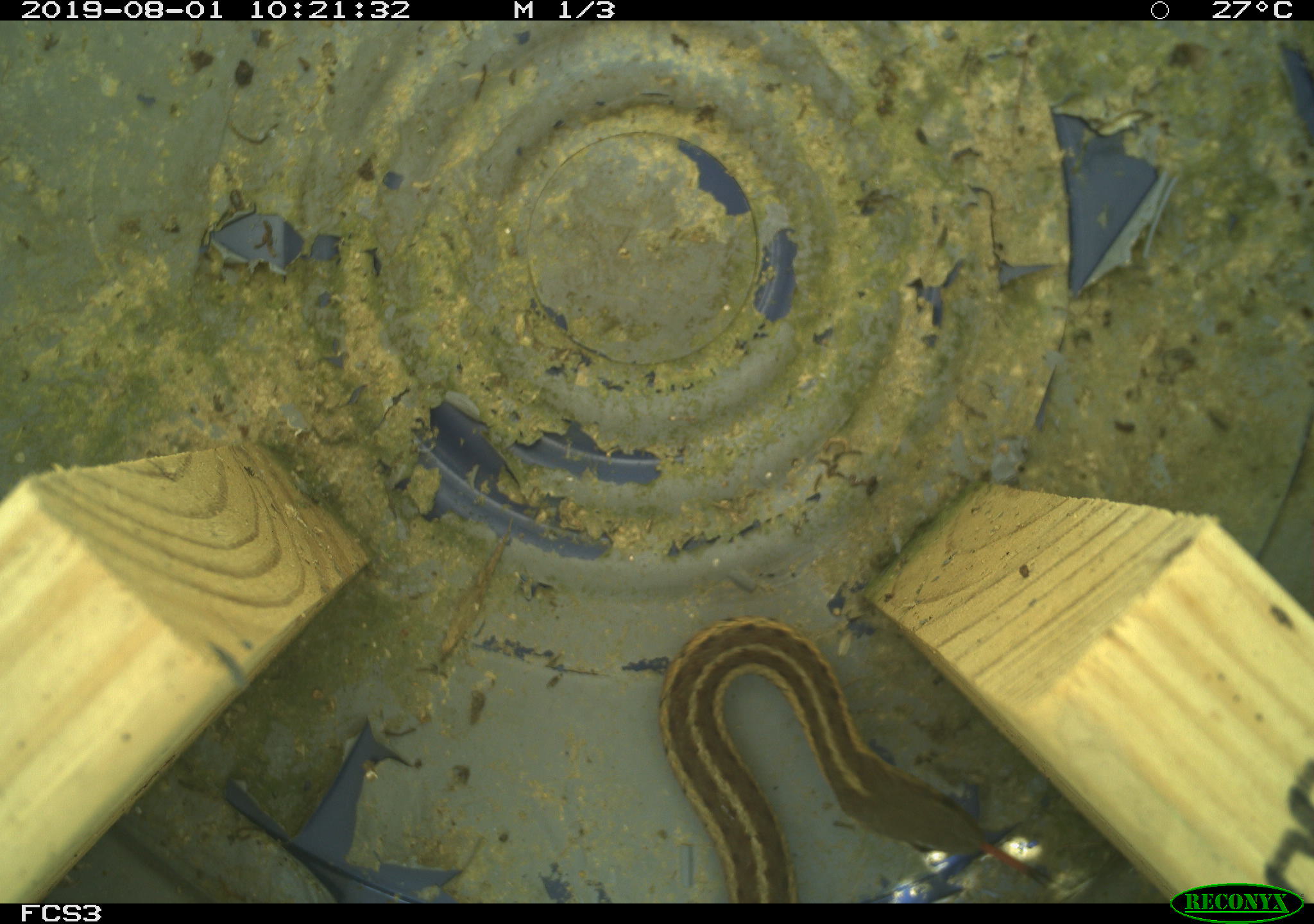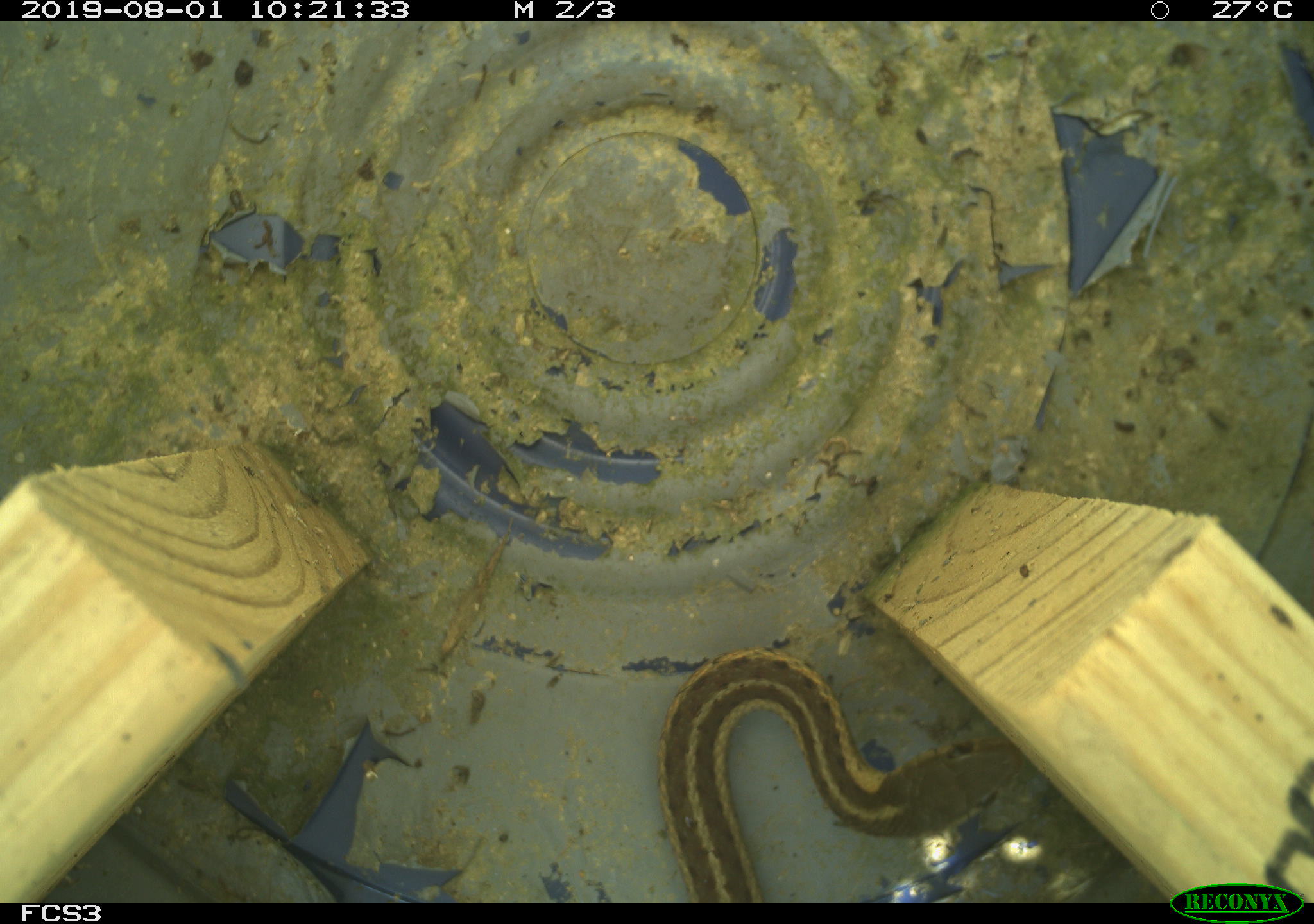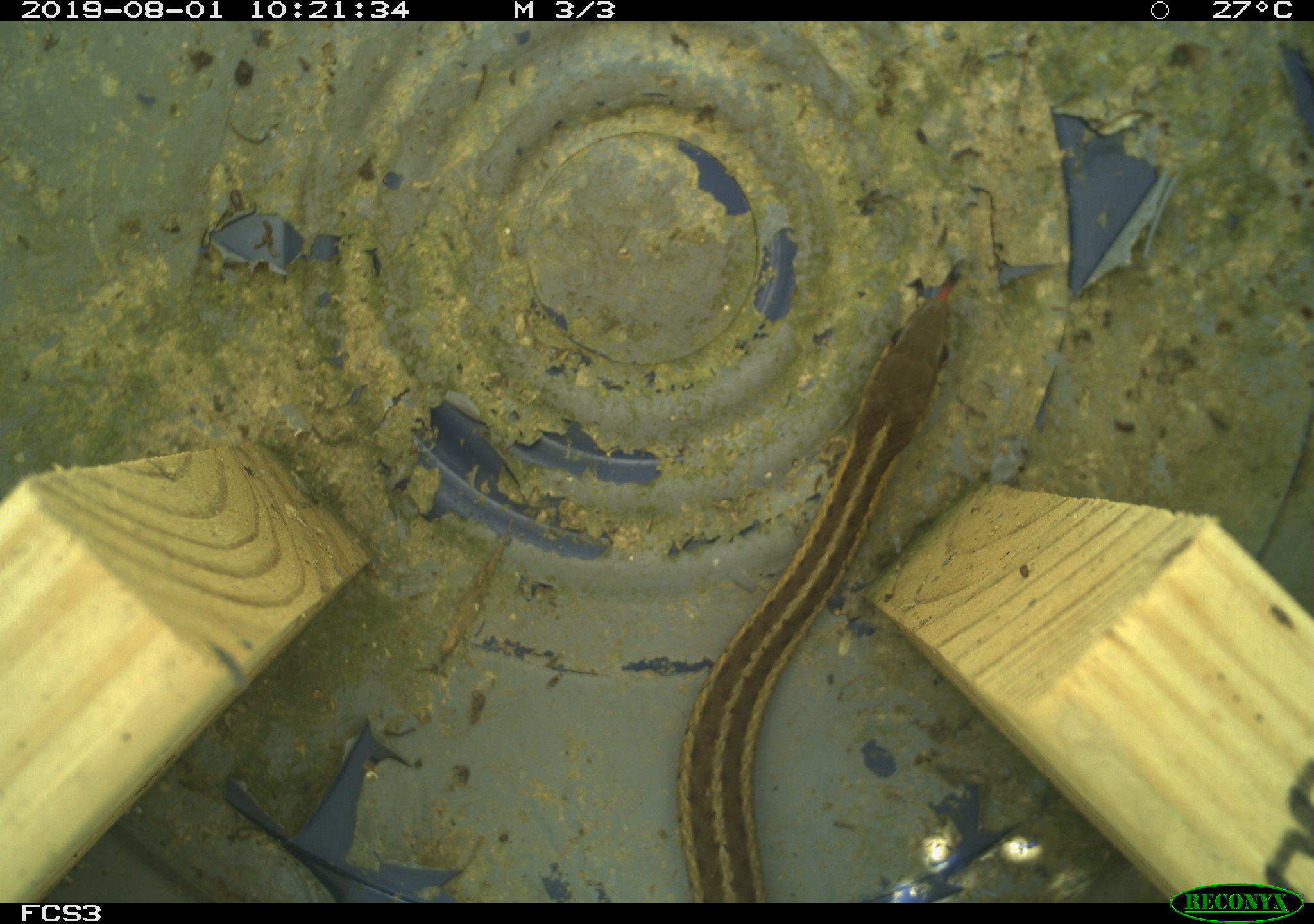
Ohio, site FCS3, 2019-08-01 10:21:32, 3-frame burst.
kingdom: Animalia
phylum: Chordata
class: Reptilia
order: Squamata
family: Colubridae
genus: Thamnophis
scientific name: Thamnophis sirtalis sirtalis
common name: eastern gartersnake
Eastern gartersnake (Thamnophis sirtalis sirtalis).